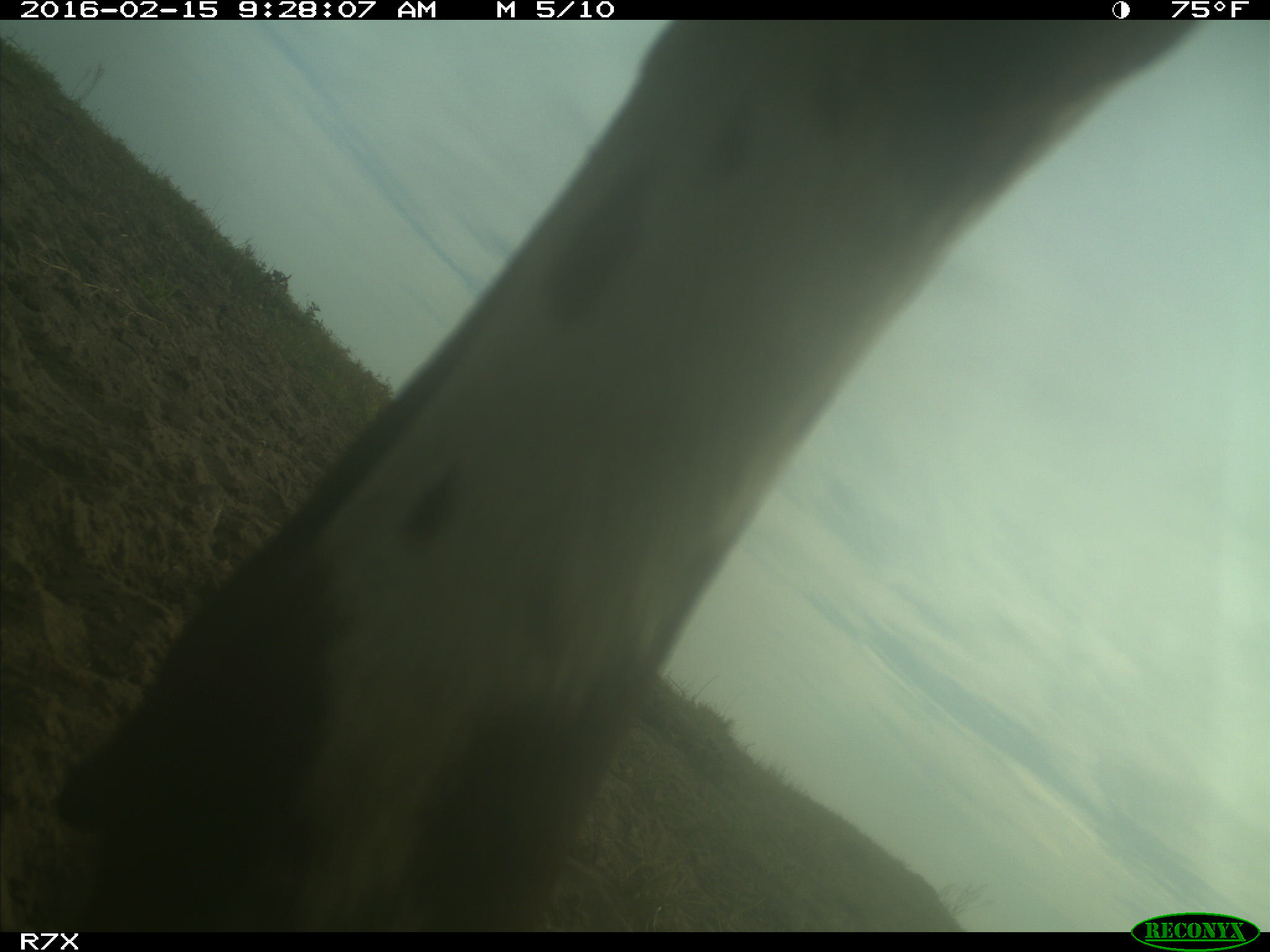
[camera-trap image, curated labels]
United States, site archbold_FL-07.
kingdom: Animalia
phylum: Chordata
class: Mammalia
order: Artiodactyla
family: Bovidae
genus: Bos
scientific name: Bos taurus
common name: domestic cow